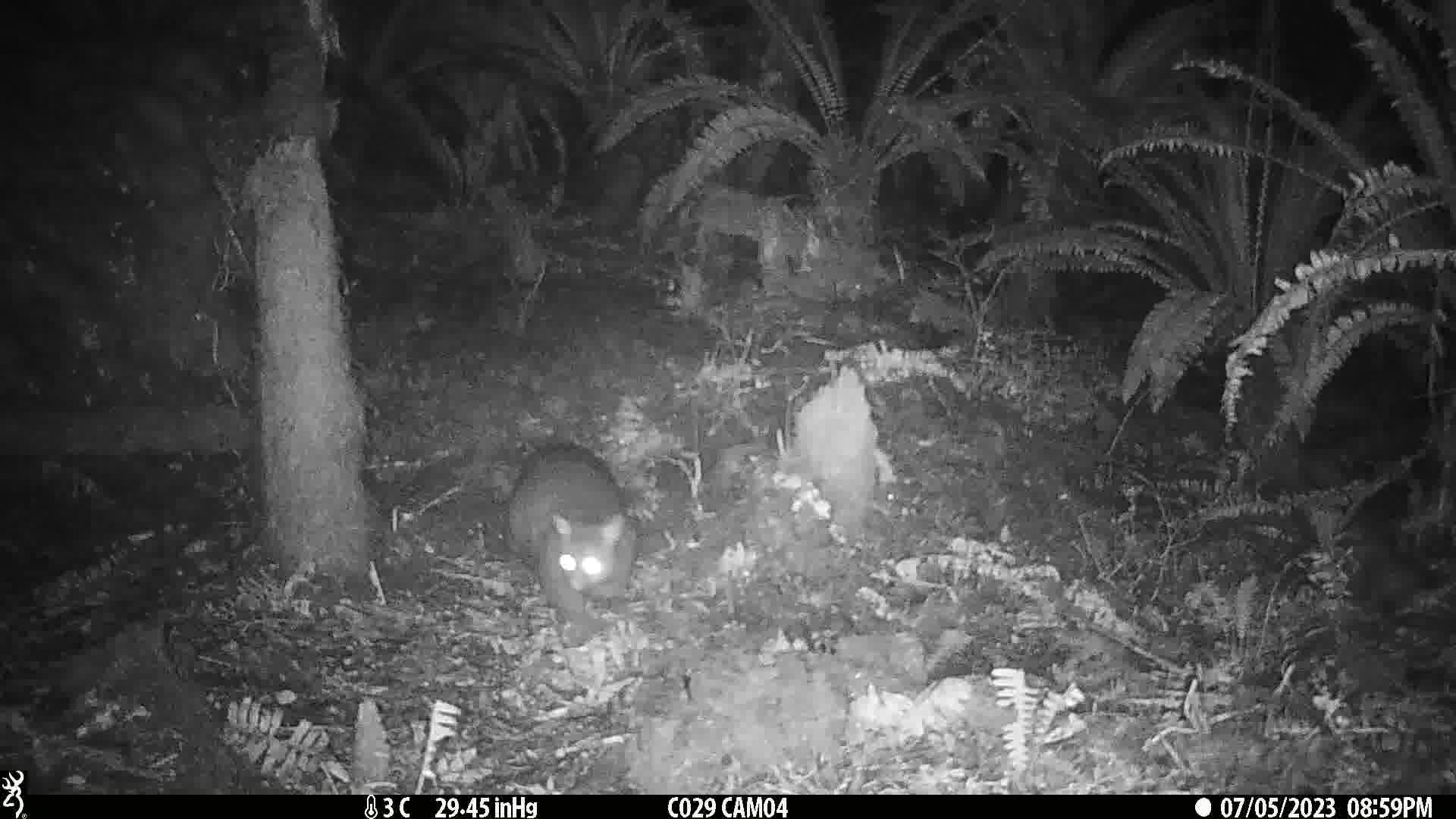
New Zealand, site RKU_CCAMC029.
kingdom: Animalia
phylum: Chordata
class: Mammalia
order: Diprotodontia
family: Phalangeridae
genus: Trichosurus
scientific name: Trichosurus vulpecula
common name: common brushtail possum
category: possum